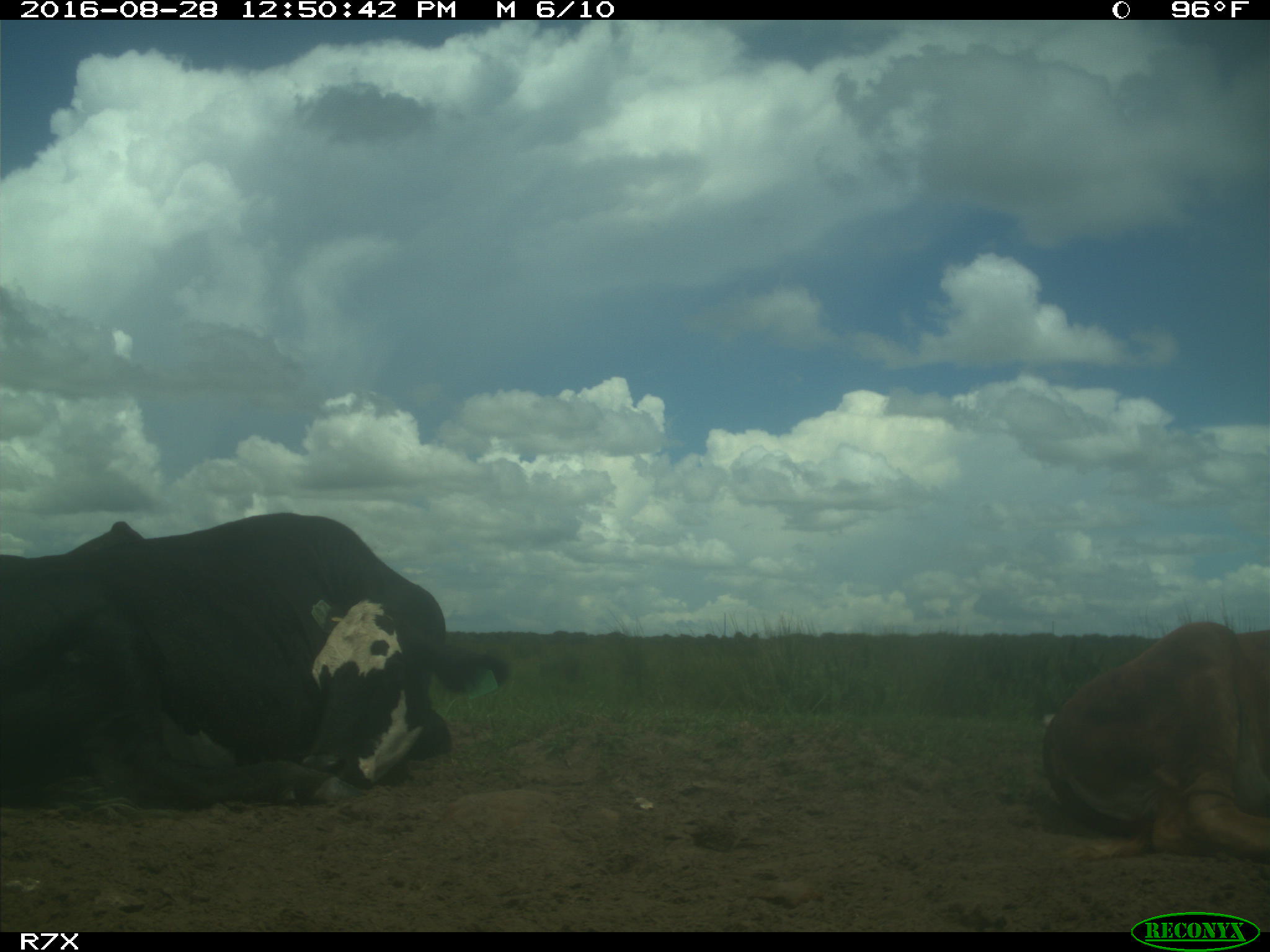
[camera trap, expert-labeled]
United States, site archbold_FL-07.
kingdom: Animalia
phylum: Chordata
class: Mammalia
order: Artiodactyla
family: Bovidae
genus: Bos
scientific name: Bos taurus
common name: domestic cow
Bos taurus (domestic cow).